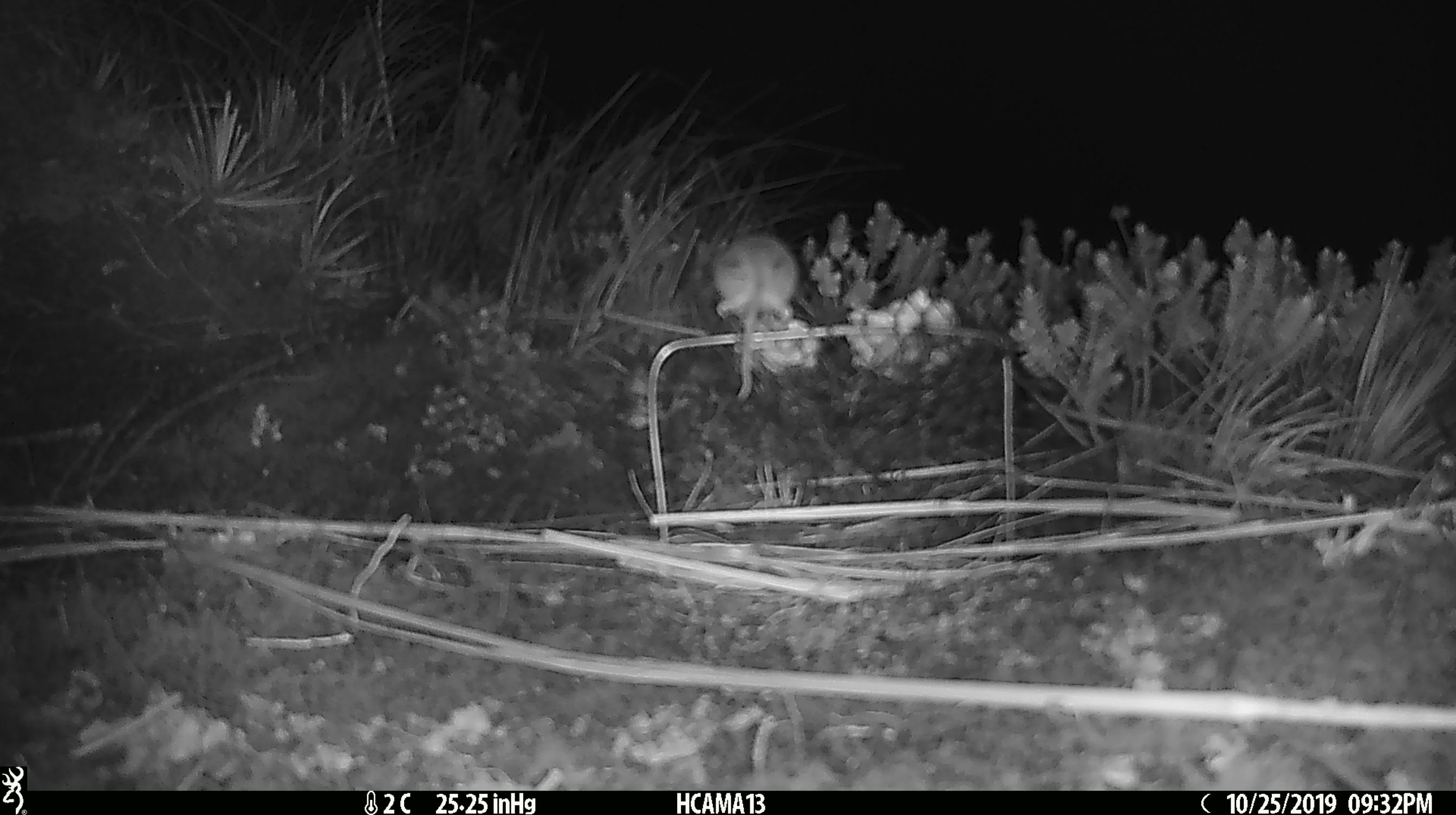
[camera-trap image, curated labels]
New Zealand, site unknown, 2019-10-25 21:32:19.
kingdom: Animalia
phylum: Chordata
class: Mammalia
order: Rodentia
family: Muridae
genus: Mus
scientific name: Mus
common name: mouse